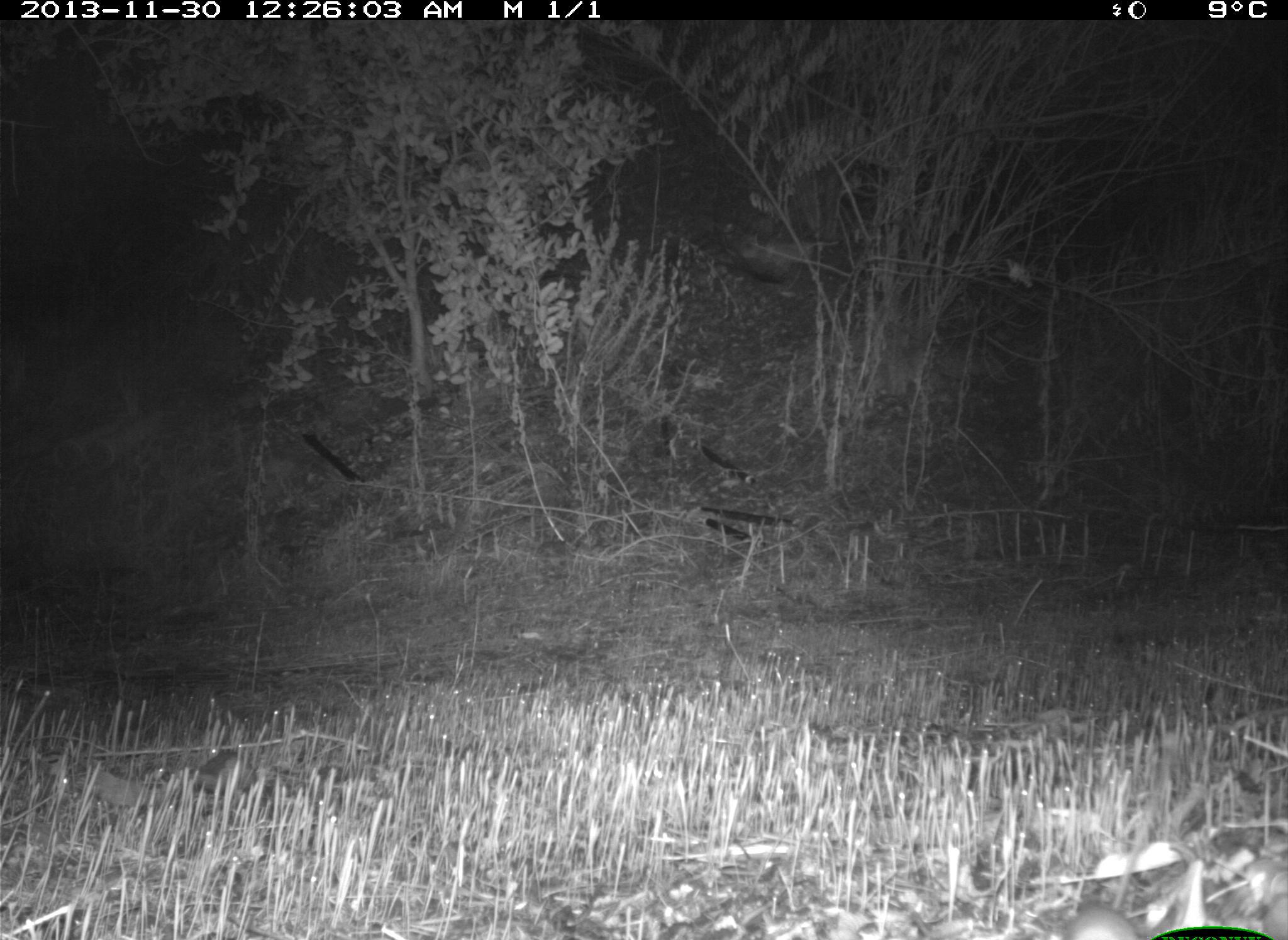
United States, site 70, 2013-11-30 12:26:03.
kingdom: Animalia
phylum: Chordata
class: Mammalia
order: Rodentia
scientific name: Rodentia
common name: rodent